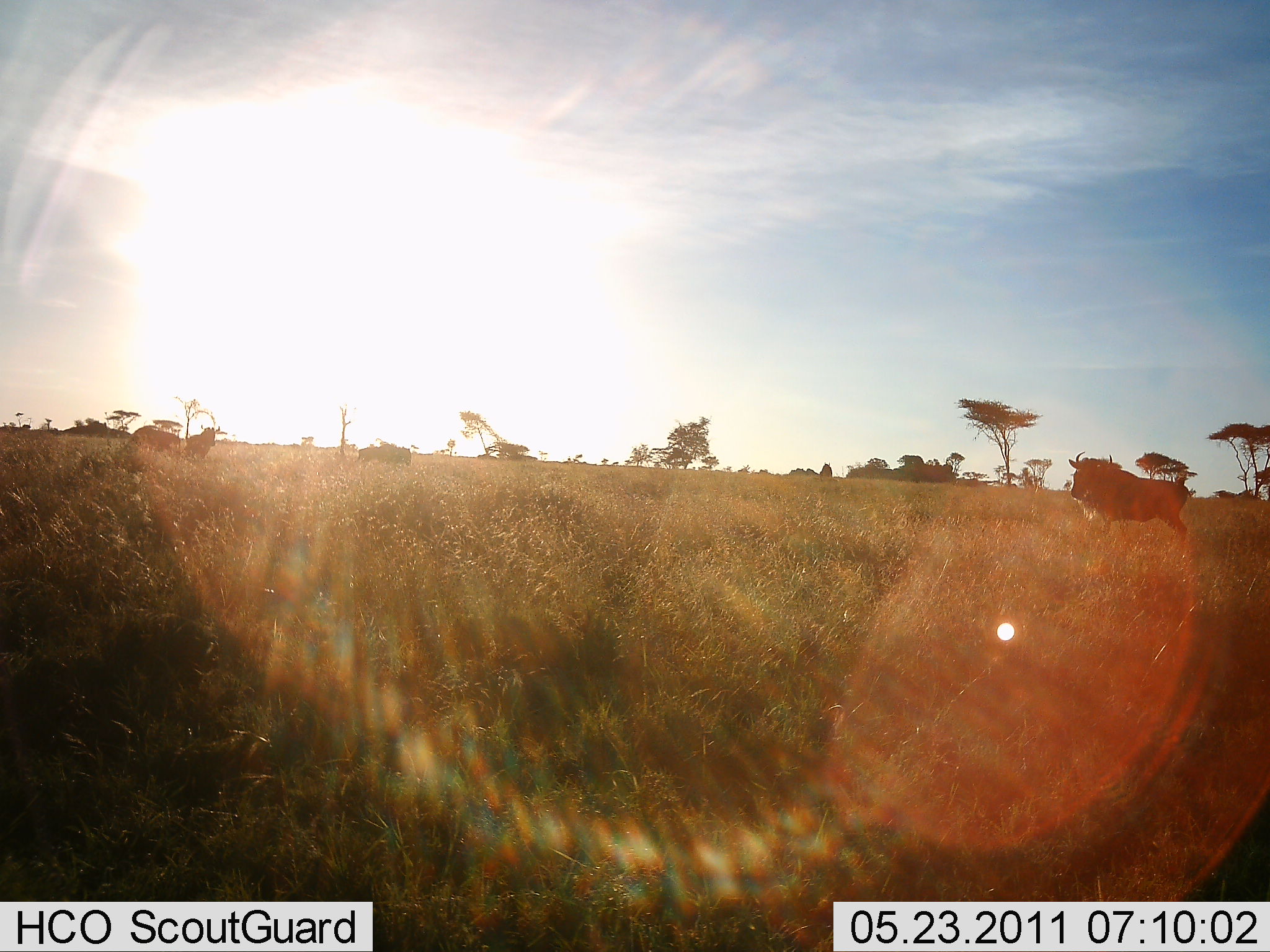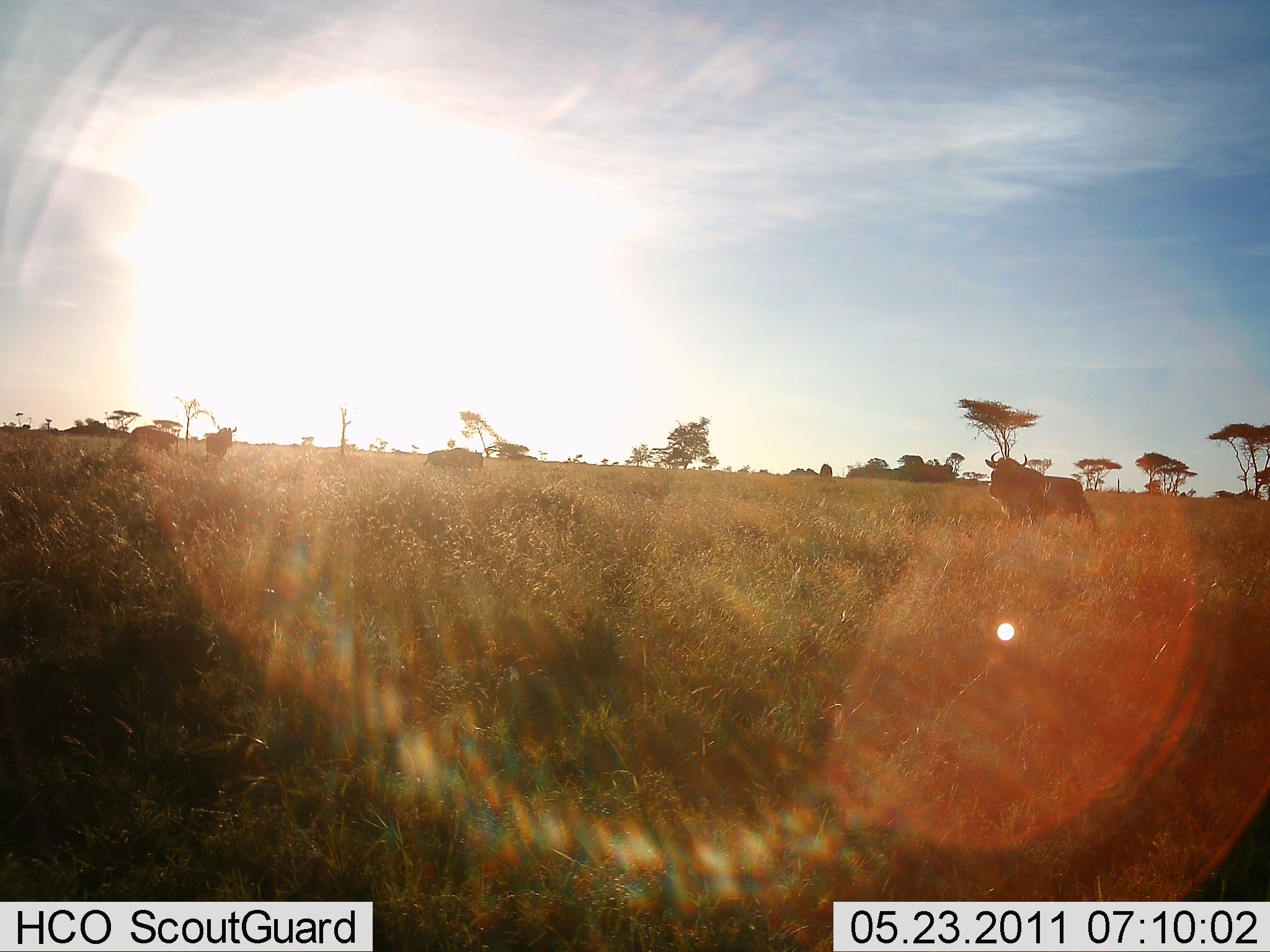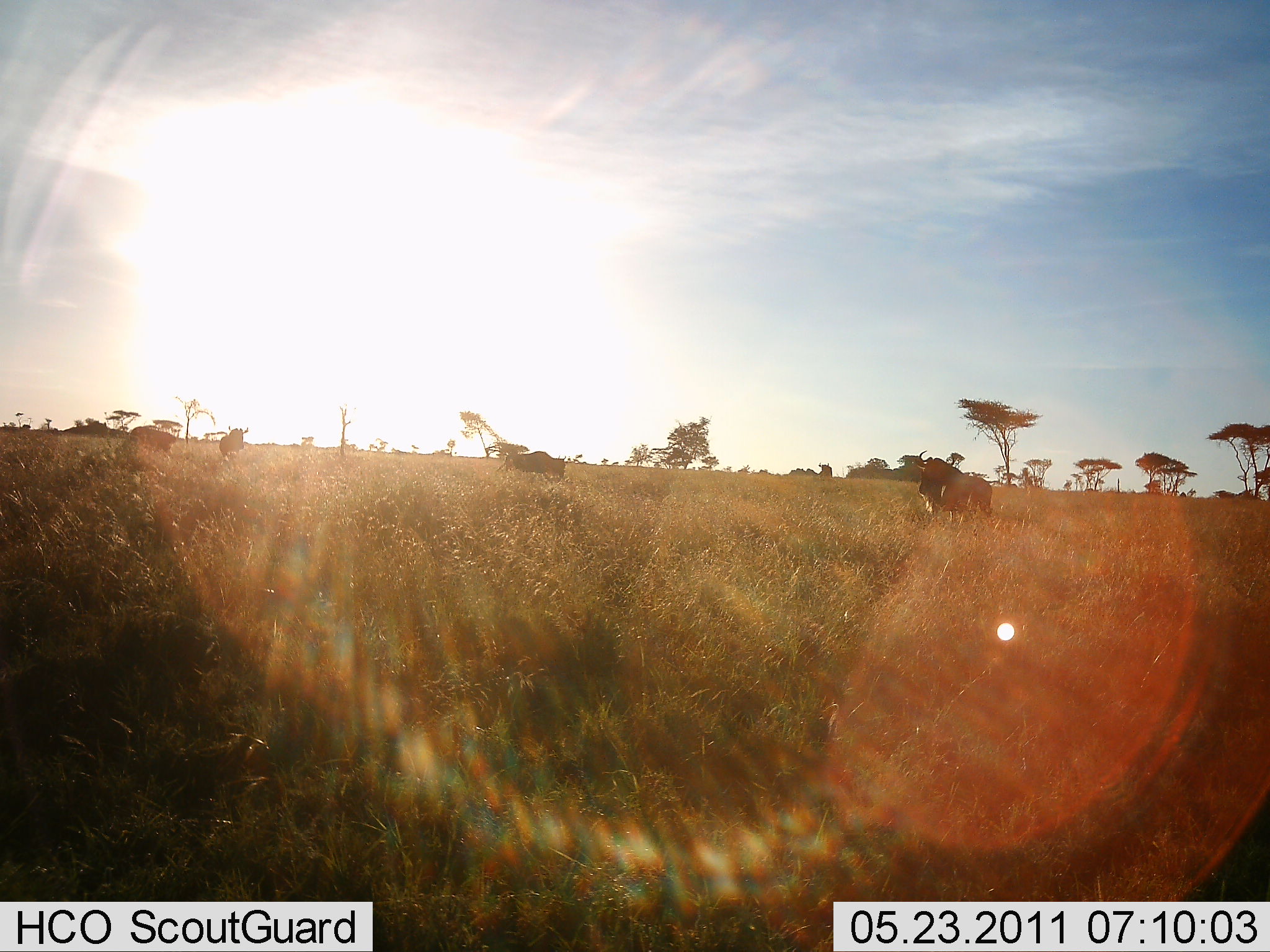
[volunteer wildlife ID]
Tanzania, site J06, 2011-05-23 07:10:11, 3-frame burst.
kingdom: Animalia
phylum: Chordata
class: Mammalia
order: Artiodactyla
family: Bovidae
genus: Connochaetes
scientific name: Connochaetes taurinus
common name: blue wildebeest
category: wildebeest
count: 4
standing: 25%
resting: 0%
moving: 100%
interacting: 0%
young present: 0%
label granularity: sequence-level